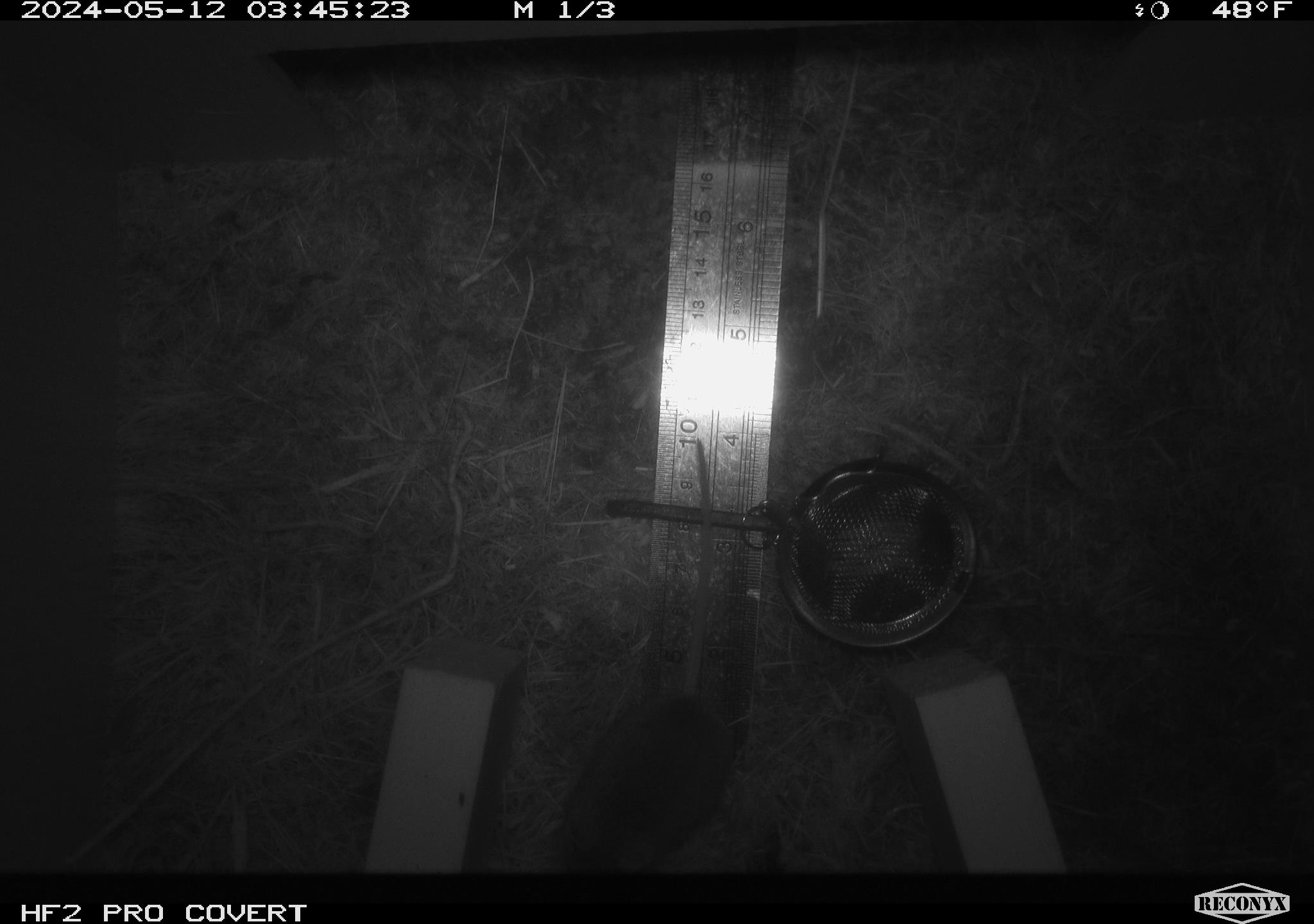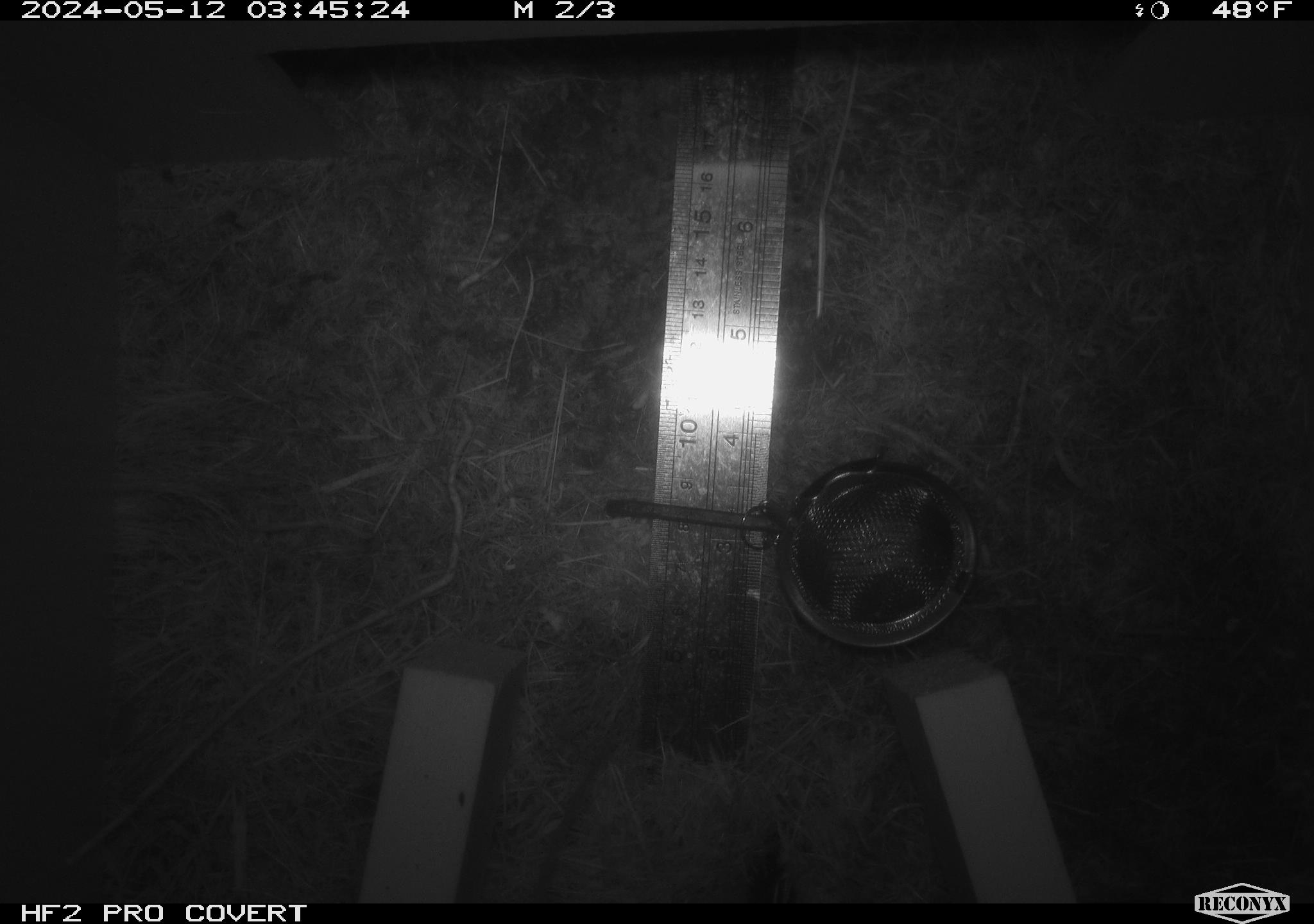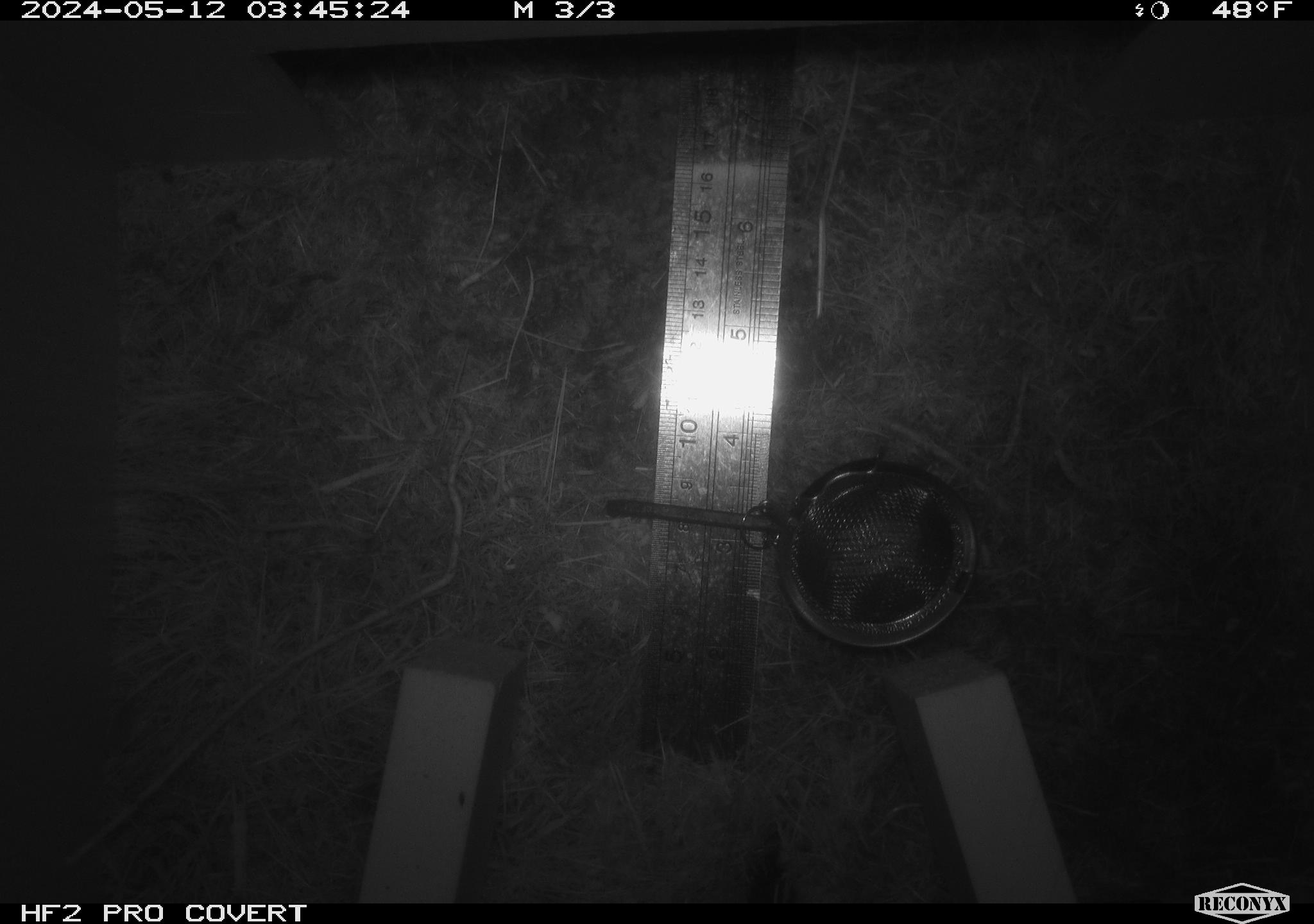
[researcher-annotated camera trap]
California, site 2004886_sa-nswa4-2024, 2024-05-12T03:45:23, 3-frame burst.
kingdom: Animalia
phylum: Chordata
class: Mammalia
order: Rodentia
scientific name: Rodentia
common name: mouse species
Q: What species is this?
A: Mouse species (Rodentia).